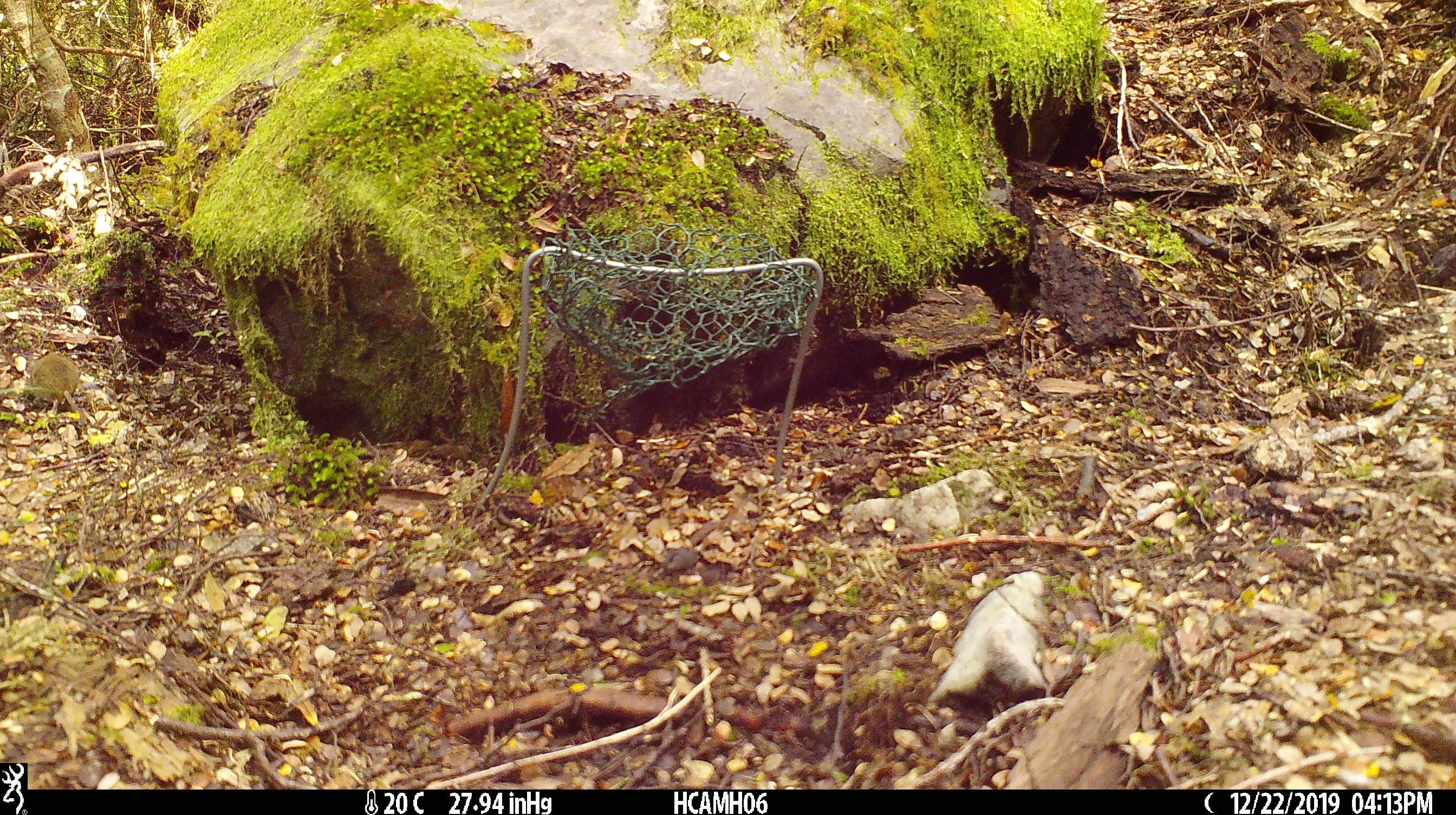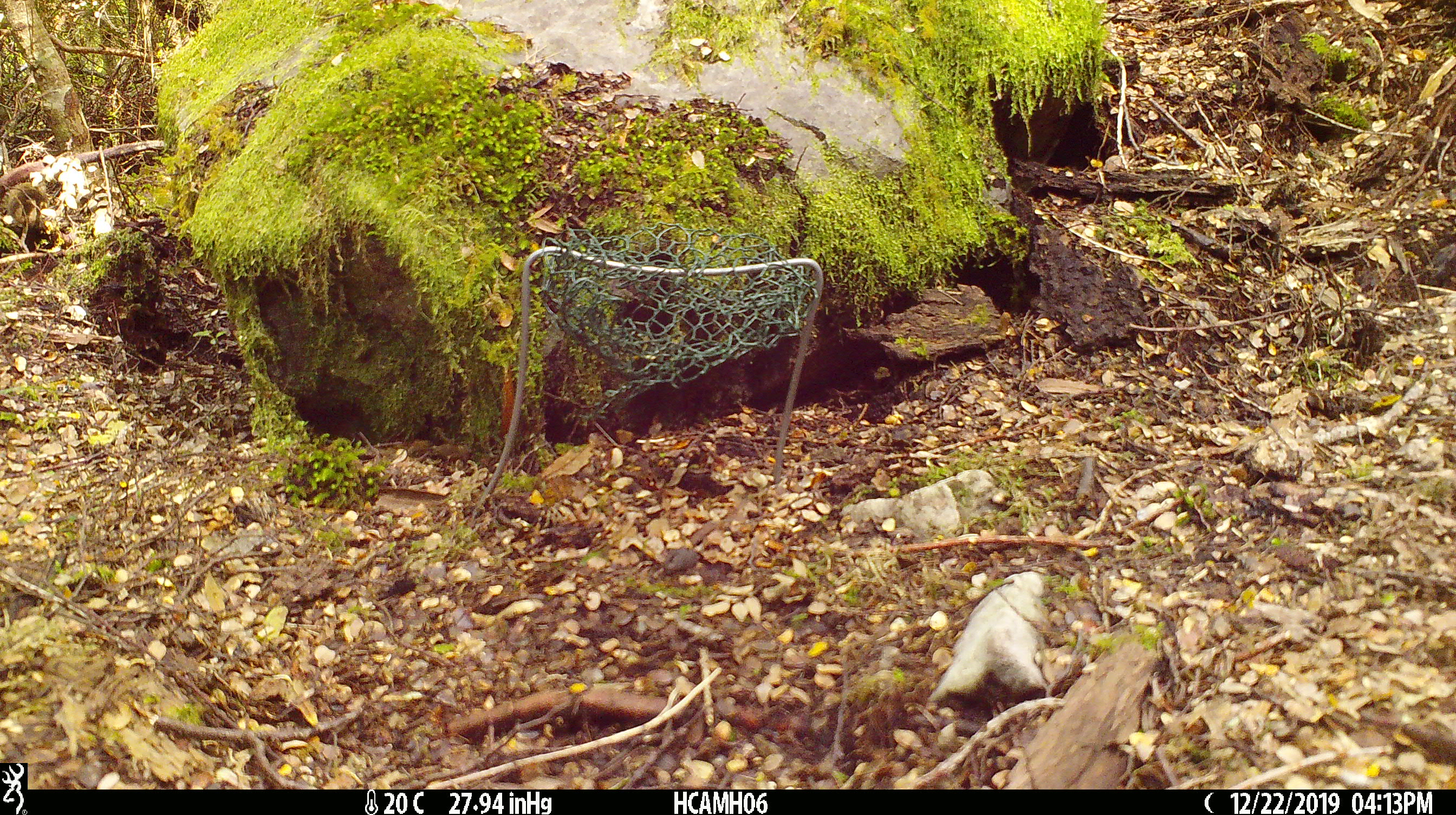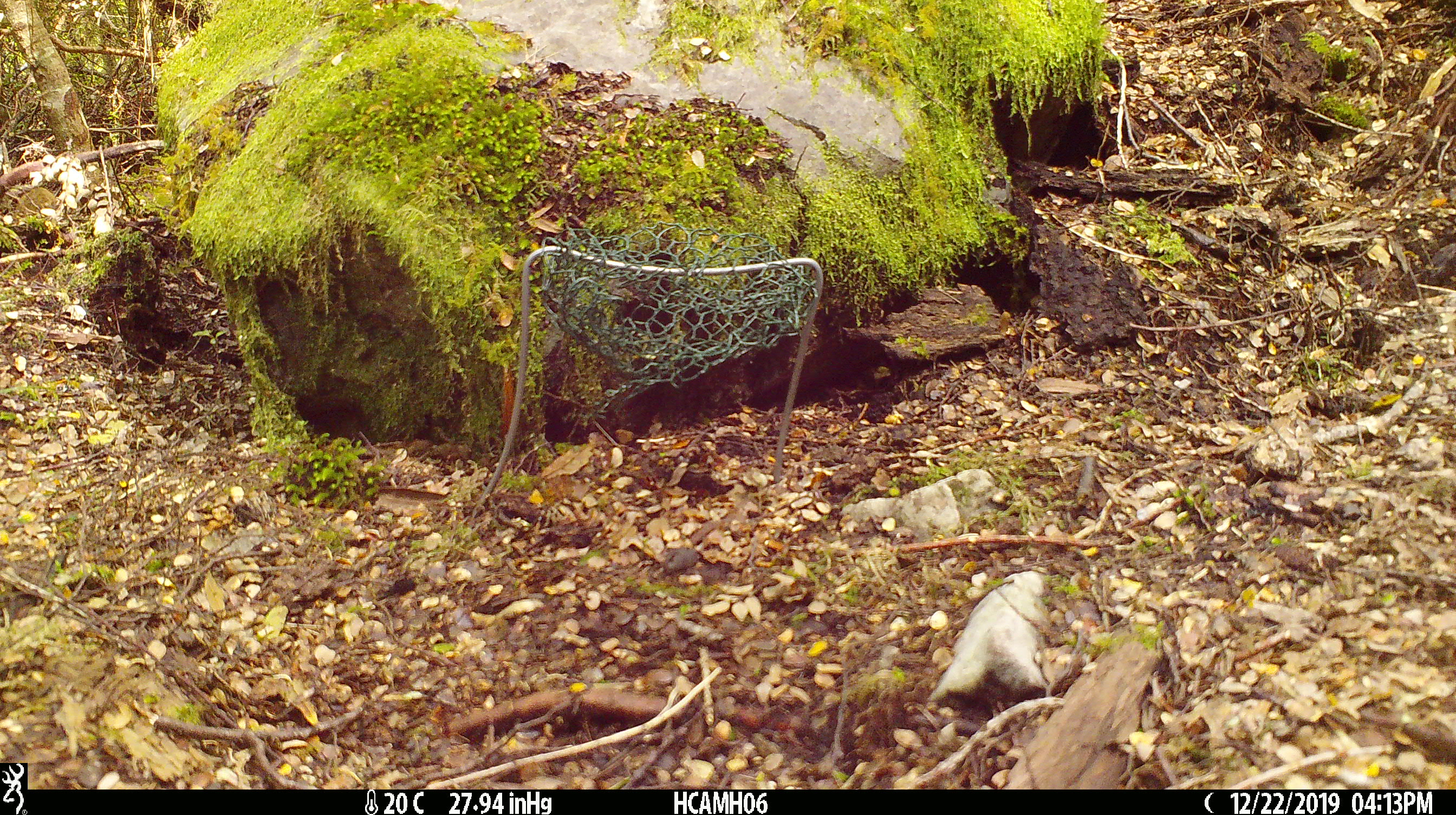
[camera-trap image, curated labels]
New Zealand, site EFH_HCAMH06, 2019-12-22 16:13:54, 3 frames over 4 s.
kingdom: Animalia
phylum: Chordata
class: Mammalia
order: Rodentia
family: Muridae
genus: Mus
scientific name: Mus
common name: mouse